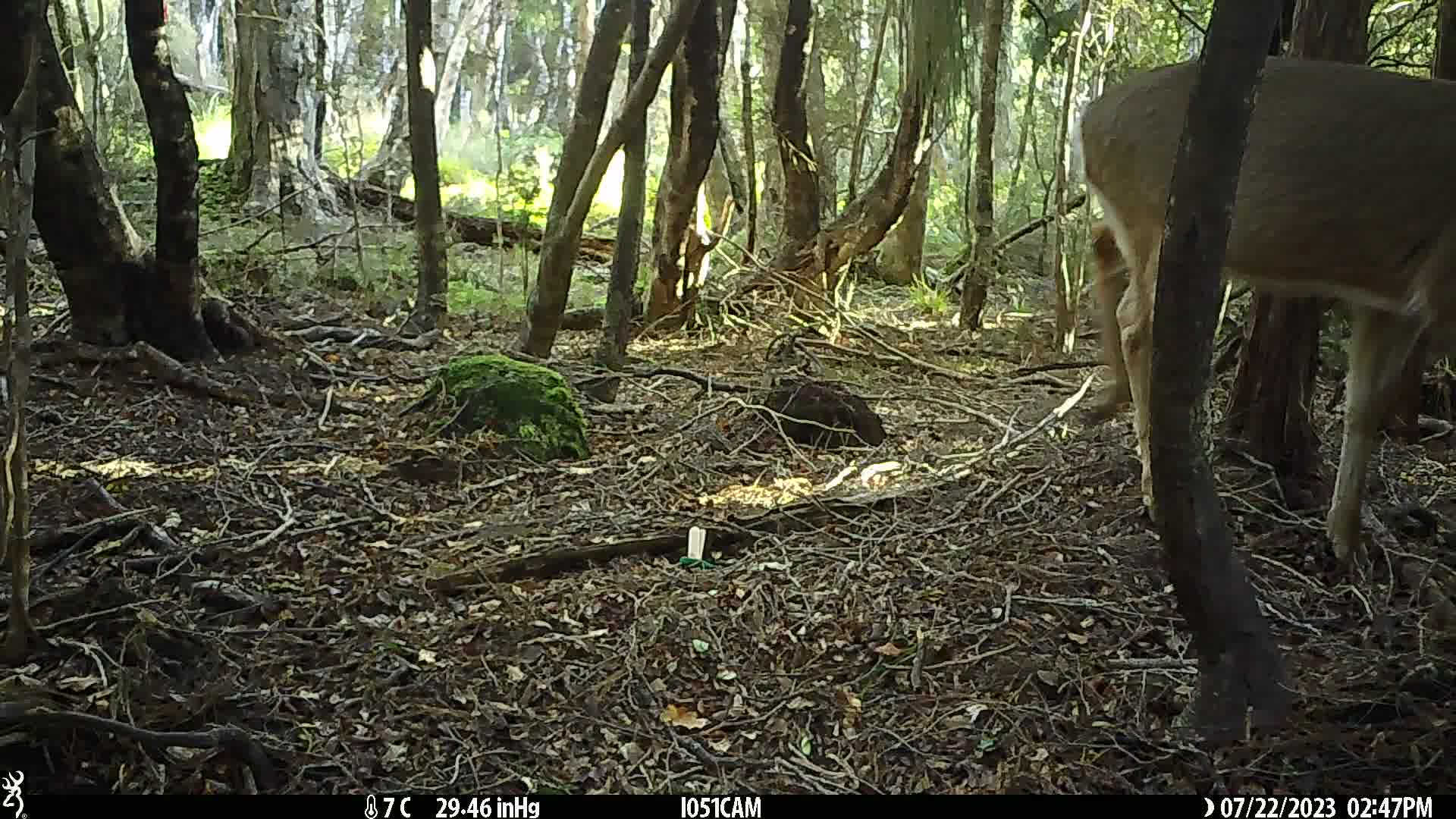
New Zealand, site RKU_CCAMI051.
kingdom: Animalia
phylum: Chordata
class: Mammalia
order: Artiodactyla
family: Cervidae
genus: Odocoileus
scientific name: Odocoileus virginianus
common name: white-tailed deer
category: white tailed deer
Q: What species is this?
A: White tailed deer (white-tailed deer) (Odocoileus virginianus).